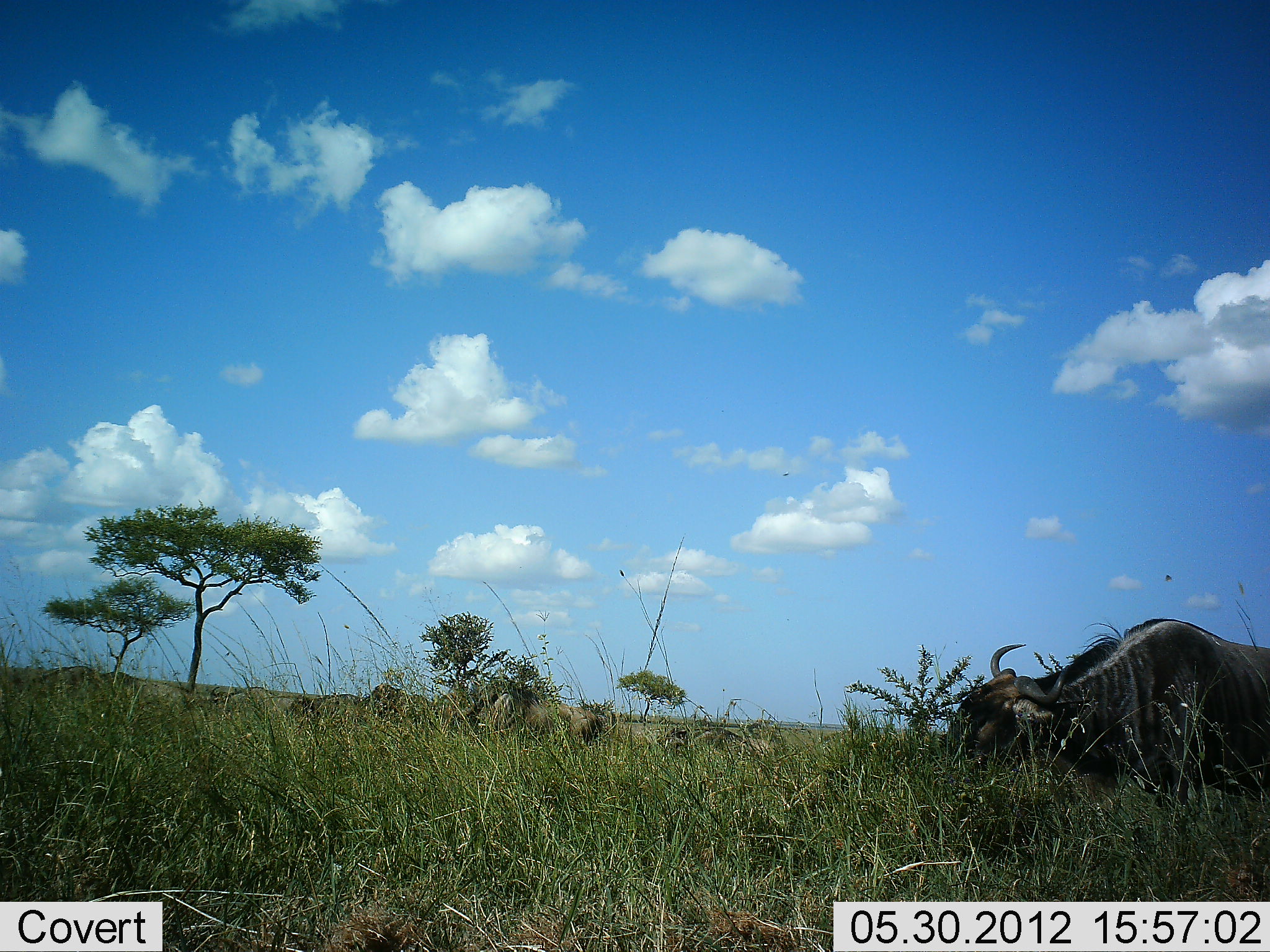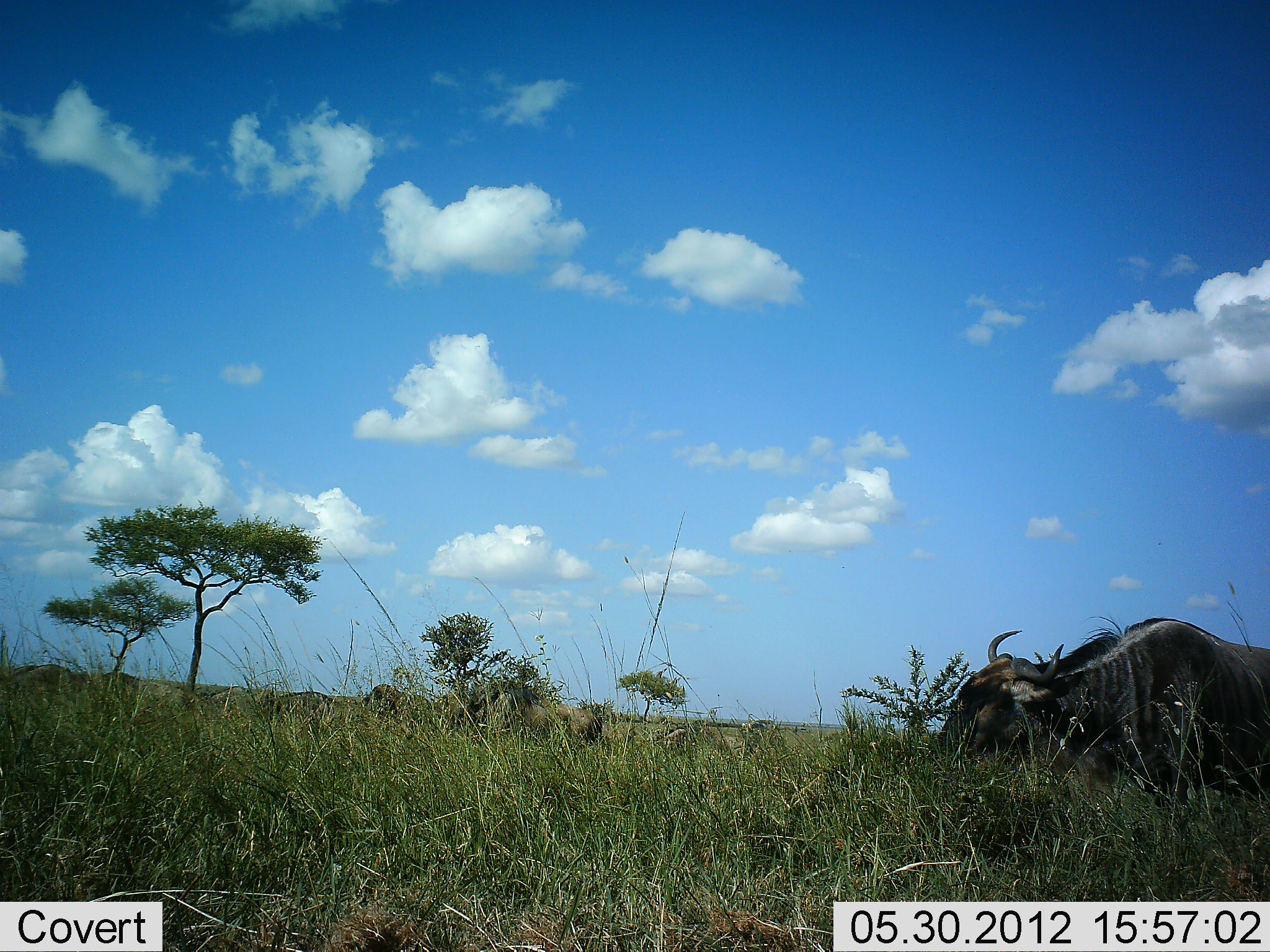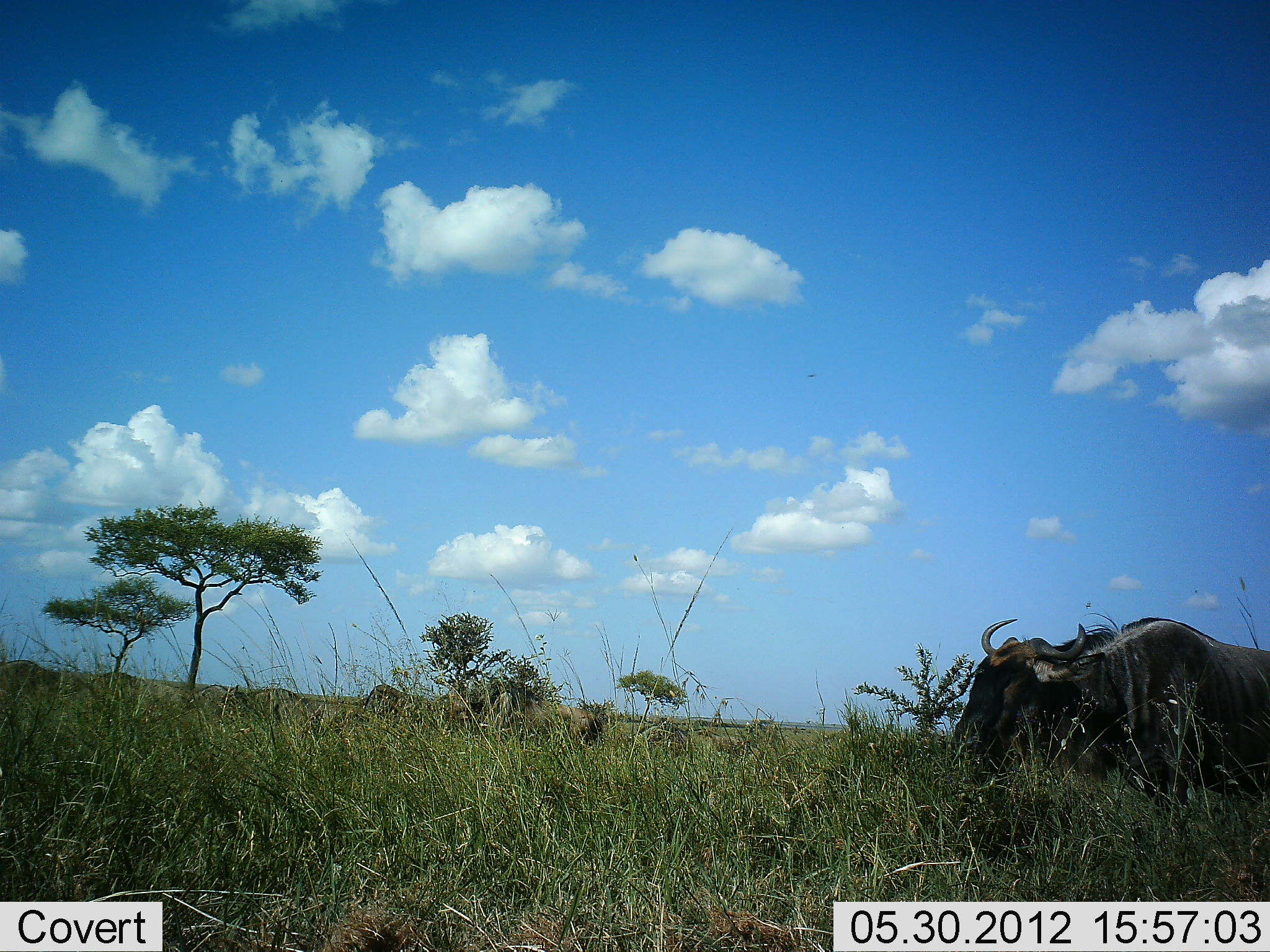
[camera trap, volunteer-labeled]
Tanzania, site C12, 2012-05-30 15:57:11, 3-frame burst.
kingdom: Animalia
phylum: Chordata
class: Mammalia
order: Artiodactyla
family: Bovidae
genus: Connochaetes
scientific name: Connochaetes taurinus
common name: blue wildebeest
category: wildebeest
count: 8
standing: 20%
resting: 10%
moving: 40%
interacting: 0%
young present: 0%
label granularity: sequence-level